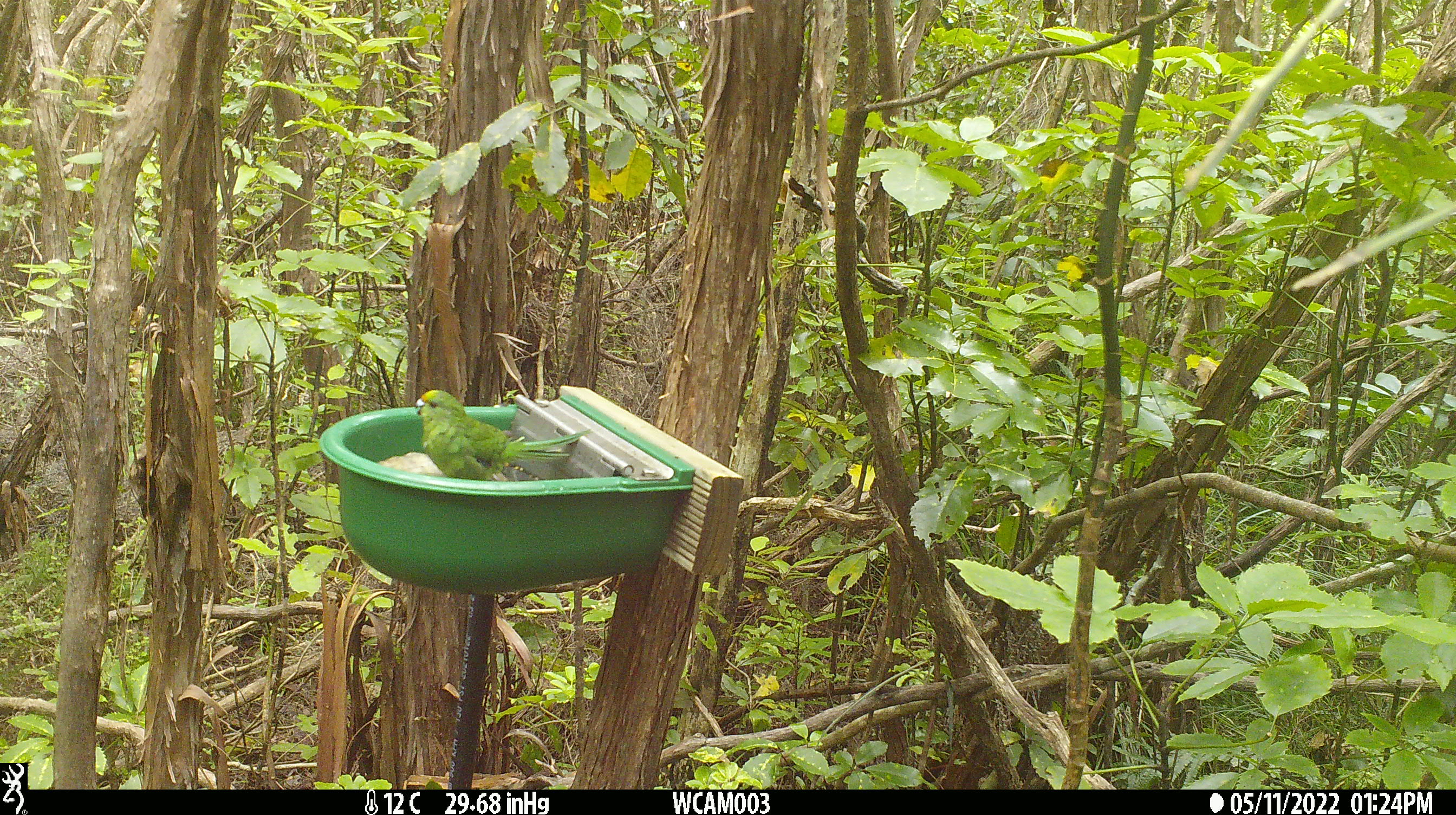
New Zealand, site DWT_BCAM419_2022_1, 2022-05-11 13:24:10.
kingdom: Animalia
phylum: Chordata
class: Aves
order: Psittaciformes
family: Psittaculidae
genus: Cyanoramphus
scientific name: Cyanoramphus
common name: parakeet